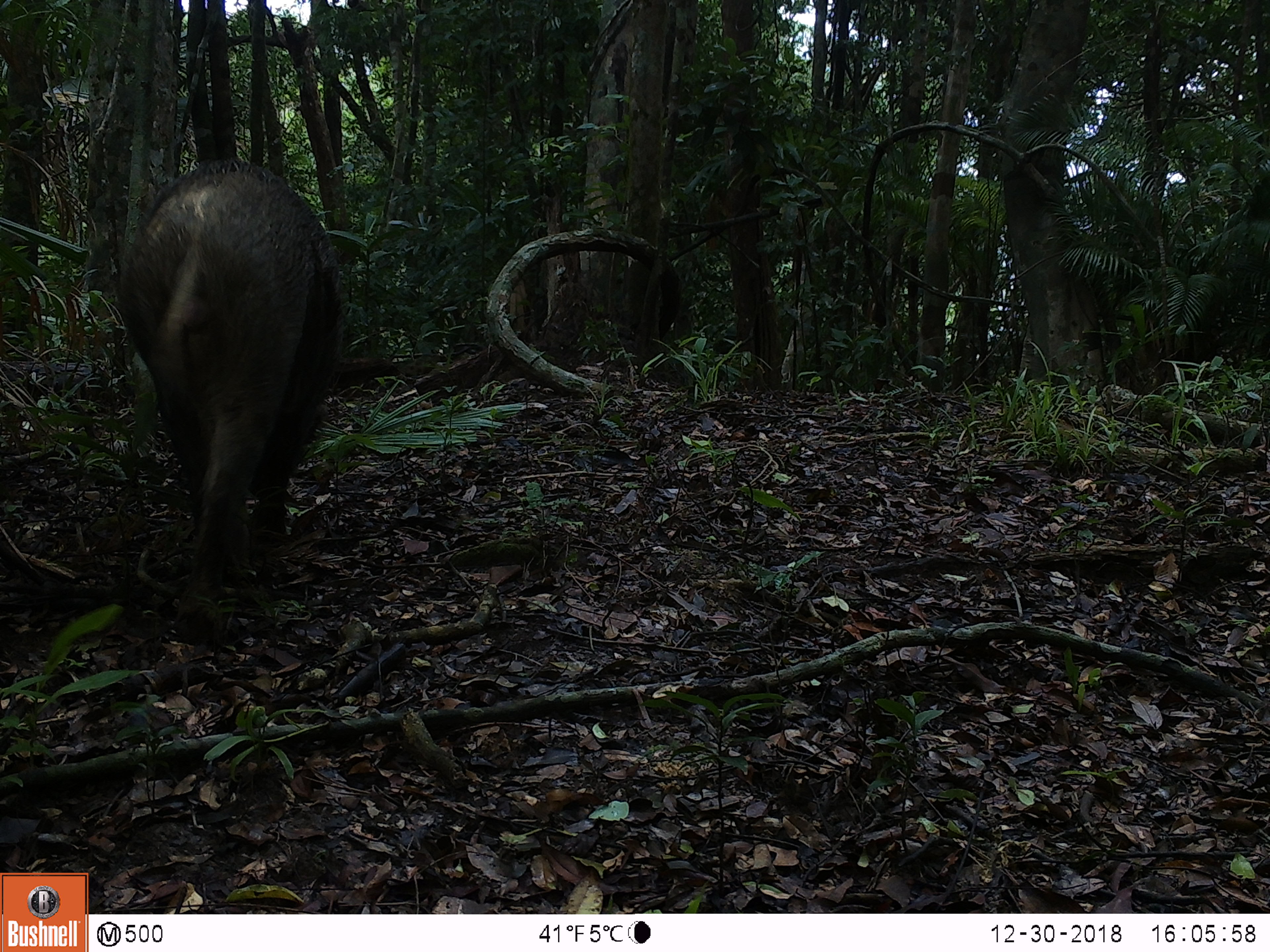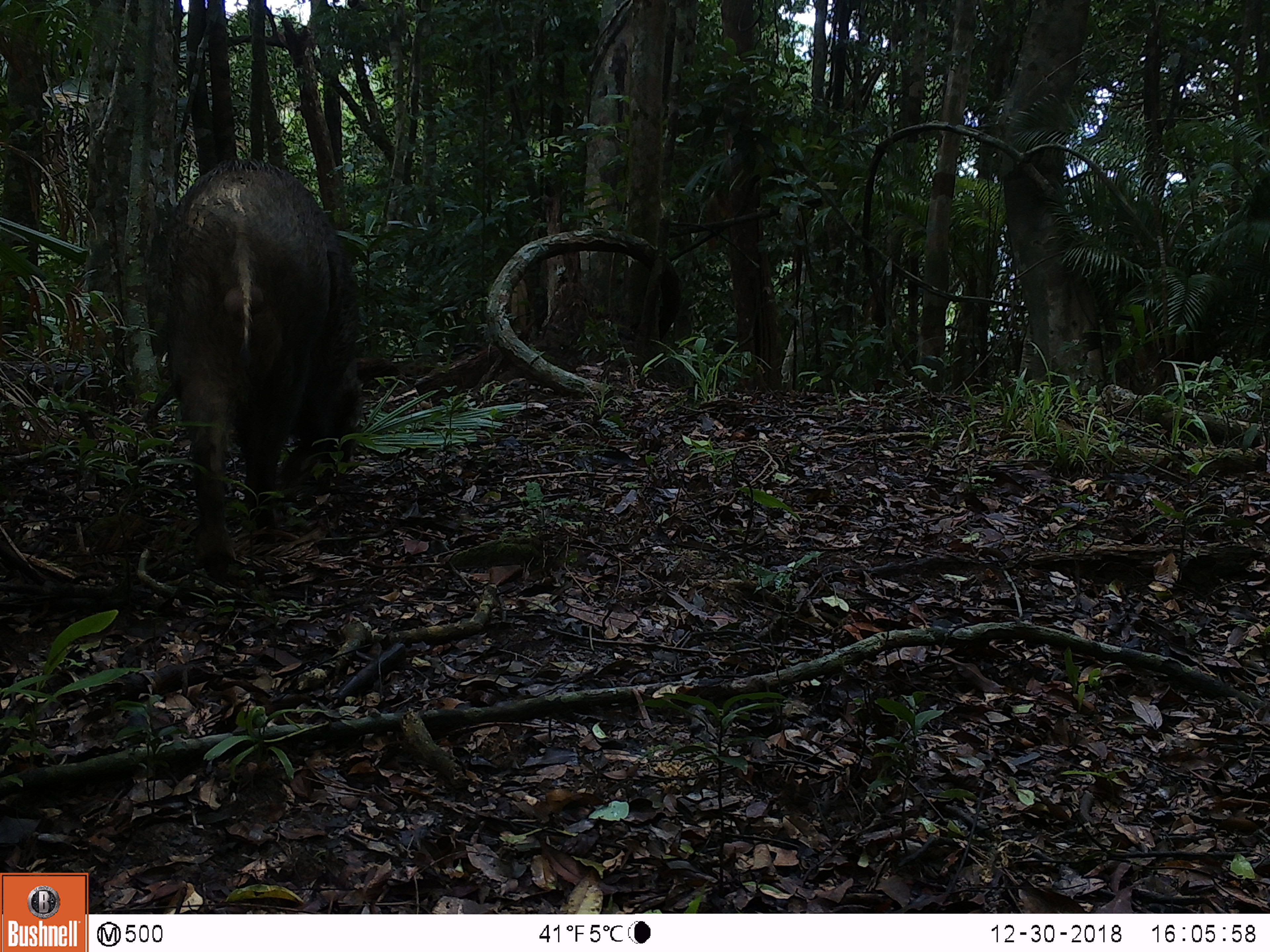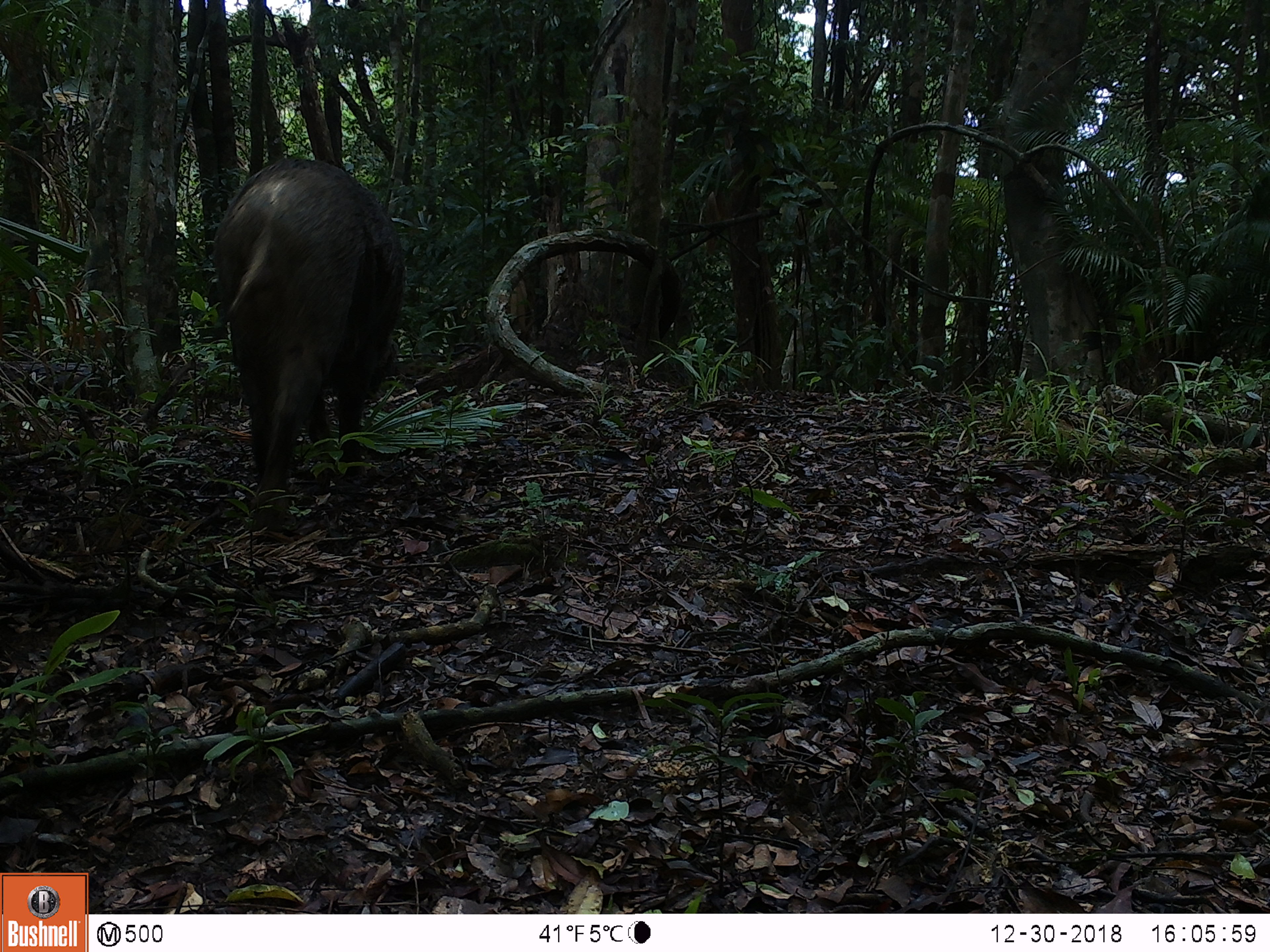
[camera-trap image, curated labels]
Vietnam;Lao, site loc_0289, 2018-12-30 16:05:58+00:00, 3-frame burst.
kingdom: Animalia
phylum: Chordata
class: Mammalia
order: Artiodactyla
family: Suidae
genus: Sus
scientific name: Sus scrofa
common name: eurasian wild pig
Eurasian wild pig (Sus scrofa). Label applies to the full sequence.